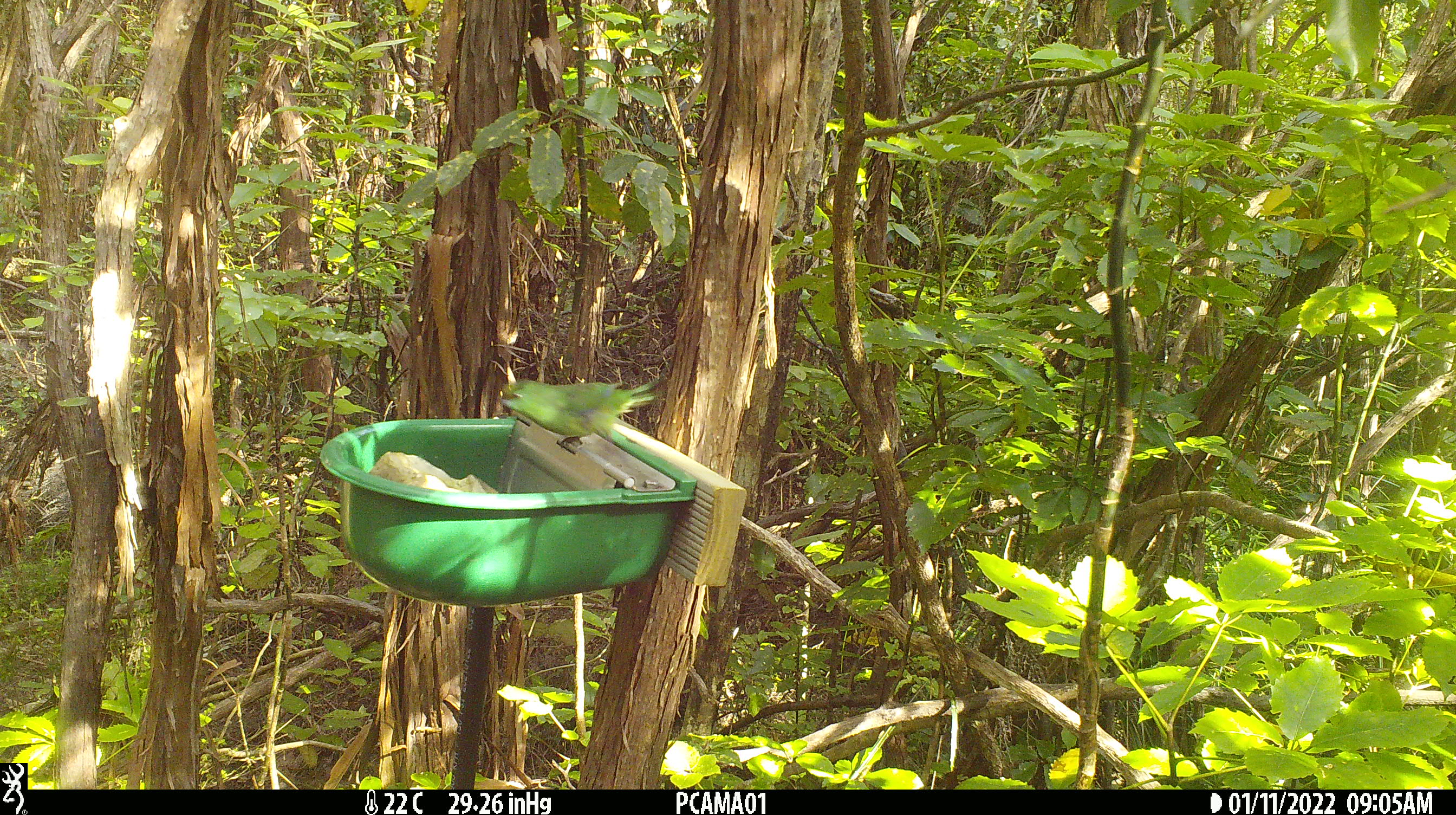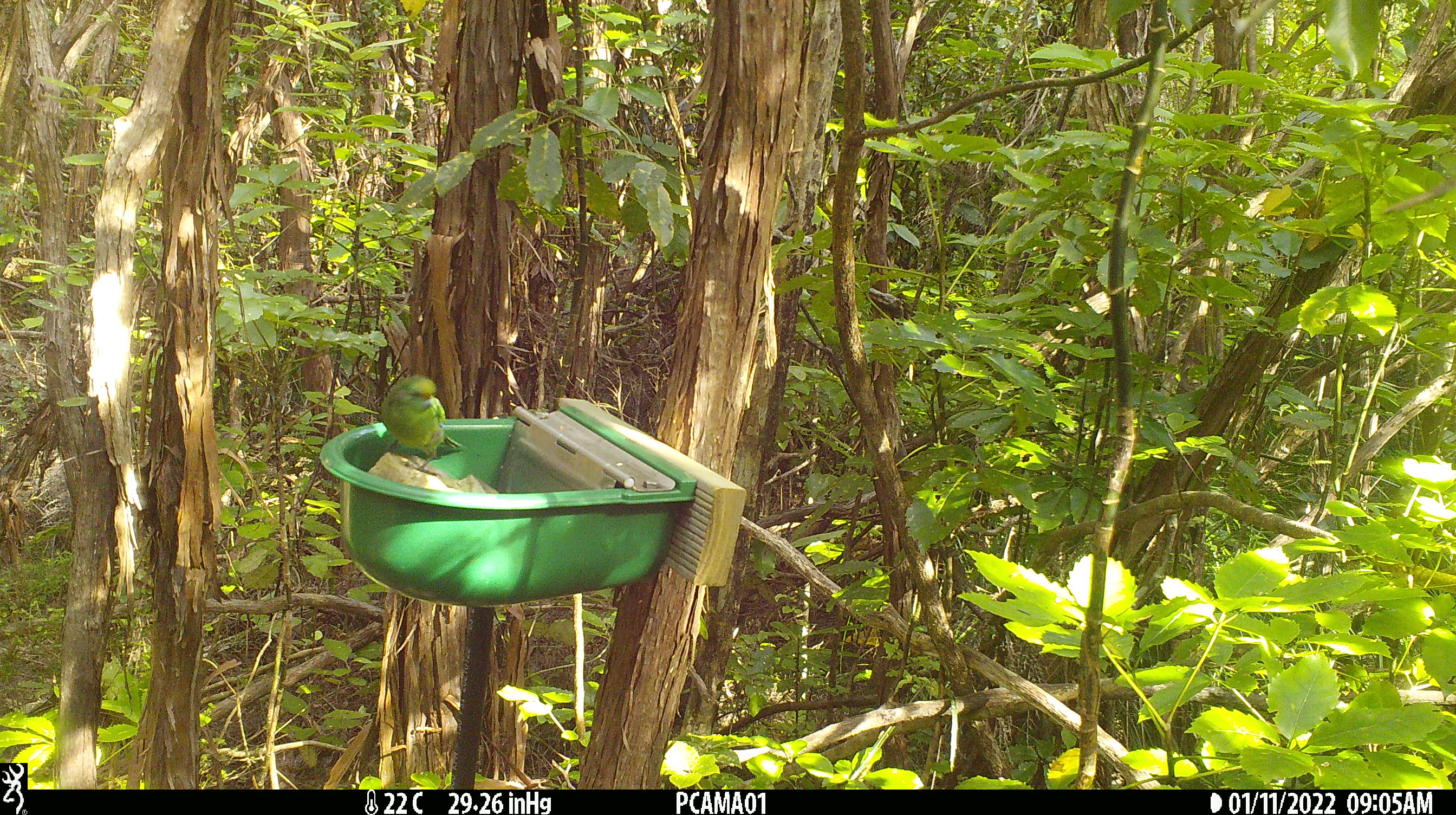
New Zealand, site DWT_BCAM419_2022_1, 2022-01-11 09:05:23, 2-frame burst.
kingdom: Animalia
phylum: Chordata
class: Aves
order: Psittaciformes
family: Psittaculidae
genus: Cyanoramphus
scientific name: Cyanoramphus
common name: parakeet